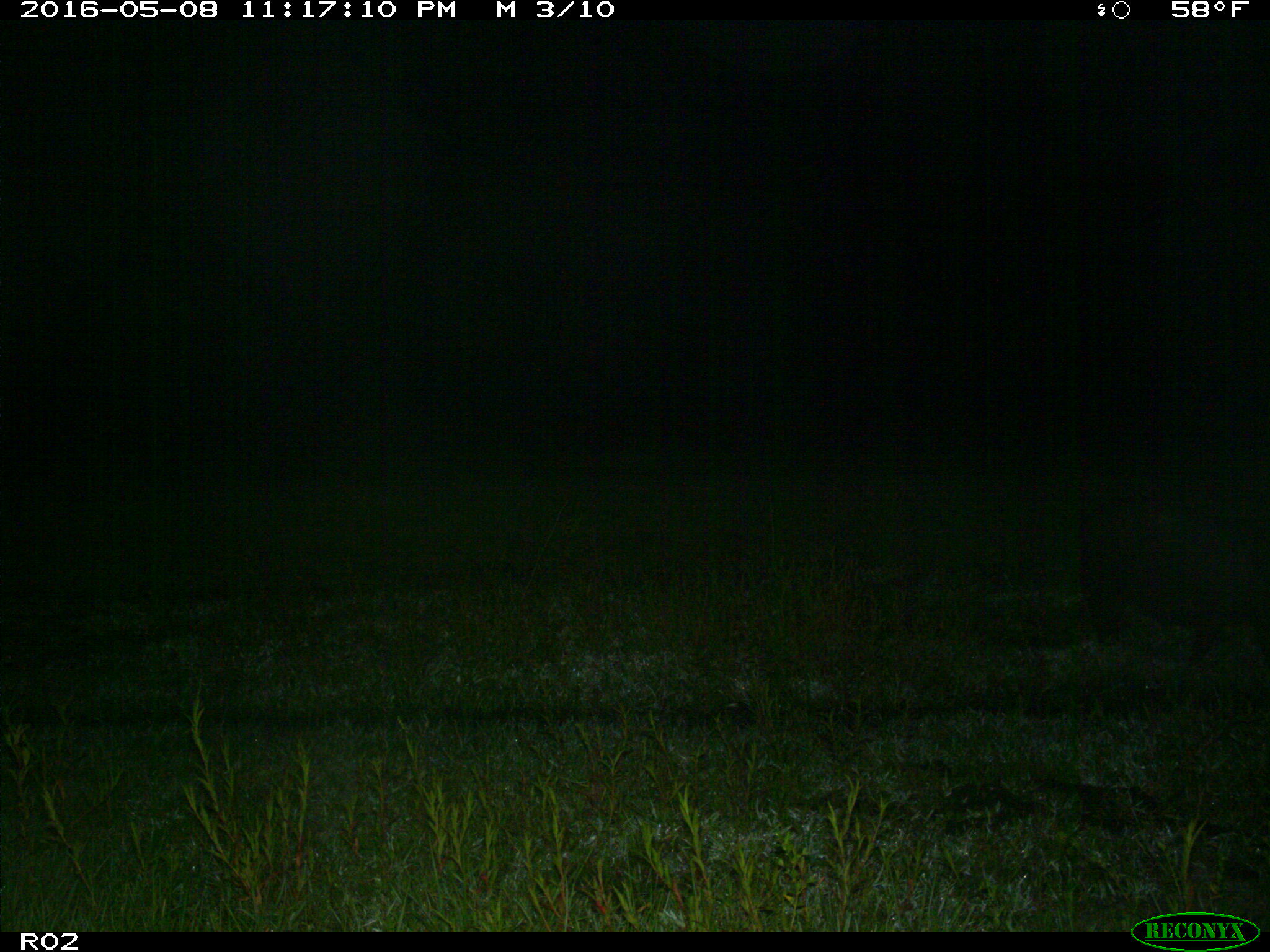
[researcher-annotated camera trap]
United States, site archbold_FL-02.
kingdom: Animalia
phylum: Chordata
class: Mammalia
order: Artiodactyla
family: Suidae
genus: Sus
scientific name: Sus scrofa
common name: wild boar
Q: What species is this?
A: Sus scrofa (wild boar).